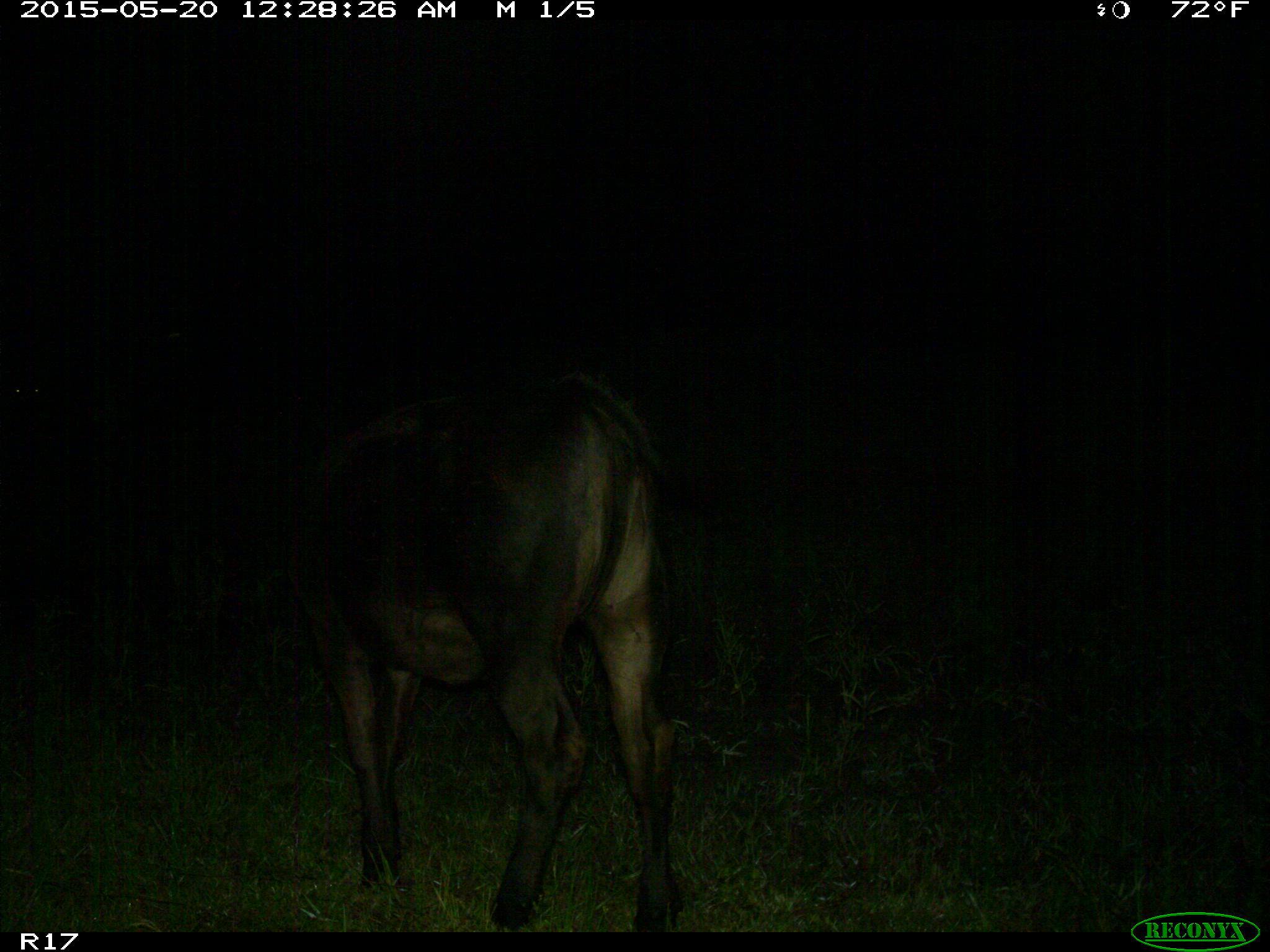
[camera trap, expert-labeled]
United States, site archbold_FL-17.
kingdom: Animalia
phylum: Chordata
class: Mammalia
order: Artiodactyla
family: Bovidae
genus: Bos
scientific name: Bos taurus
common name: domestic cow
Bos taurus (domestic cow).